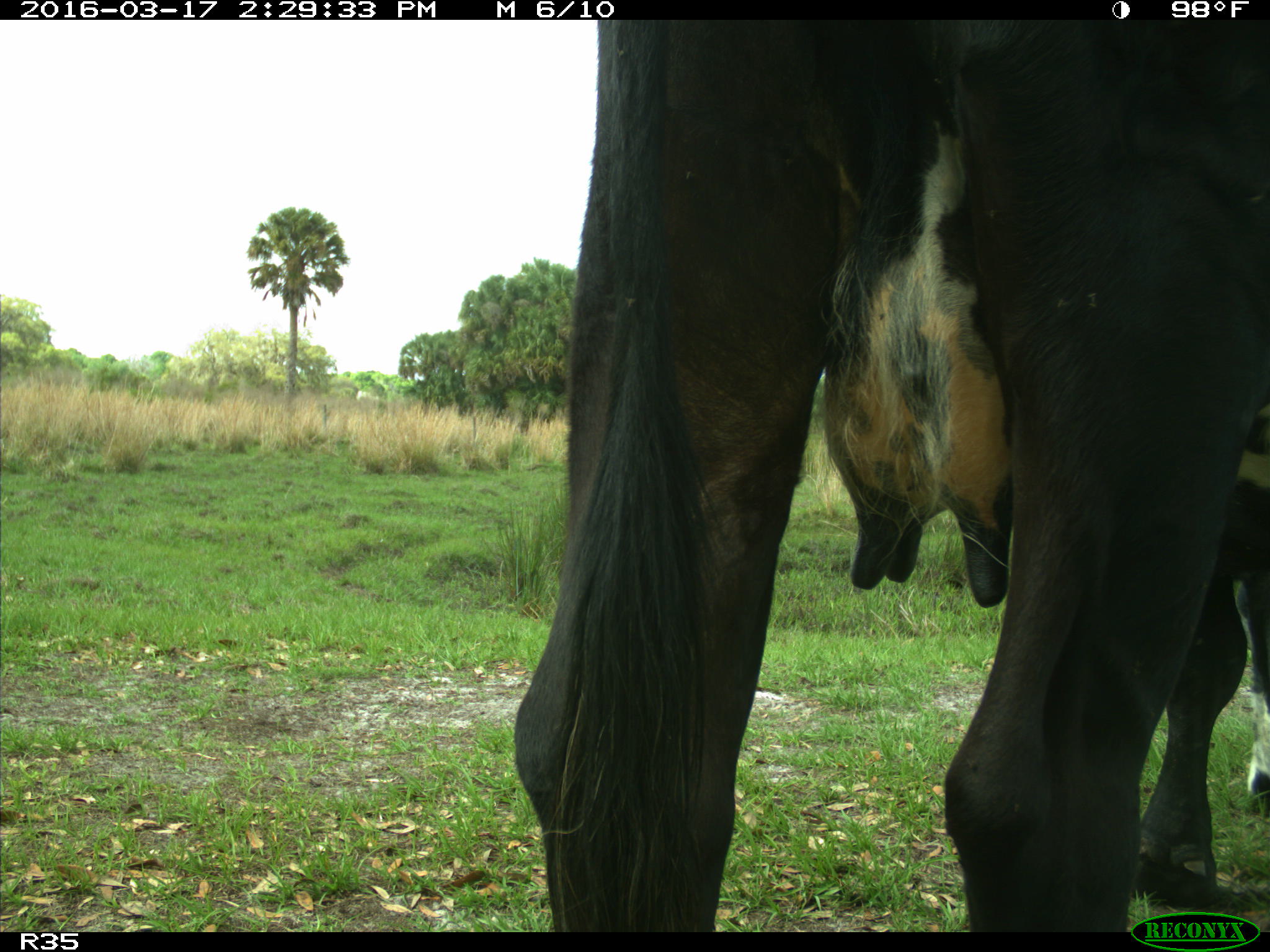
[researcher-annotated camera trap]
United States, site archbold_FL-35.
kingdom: Animalia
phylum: Chordata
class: Mammalia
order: Artiodactyla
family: Bovidae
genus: Bos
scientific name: Bos taurus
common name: domestic cow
Bos taurus (domestic cow).